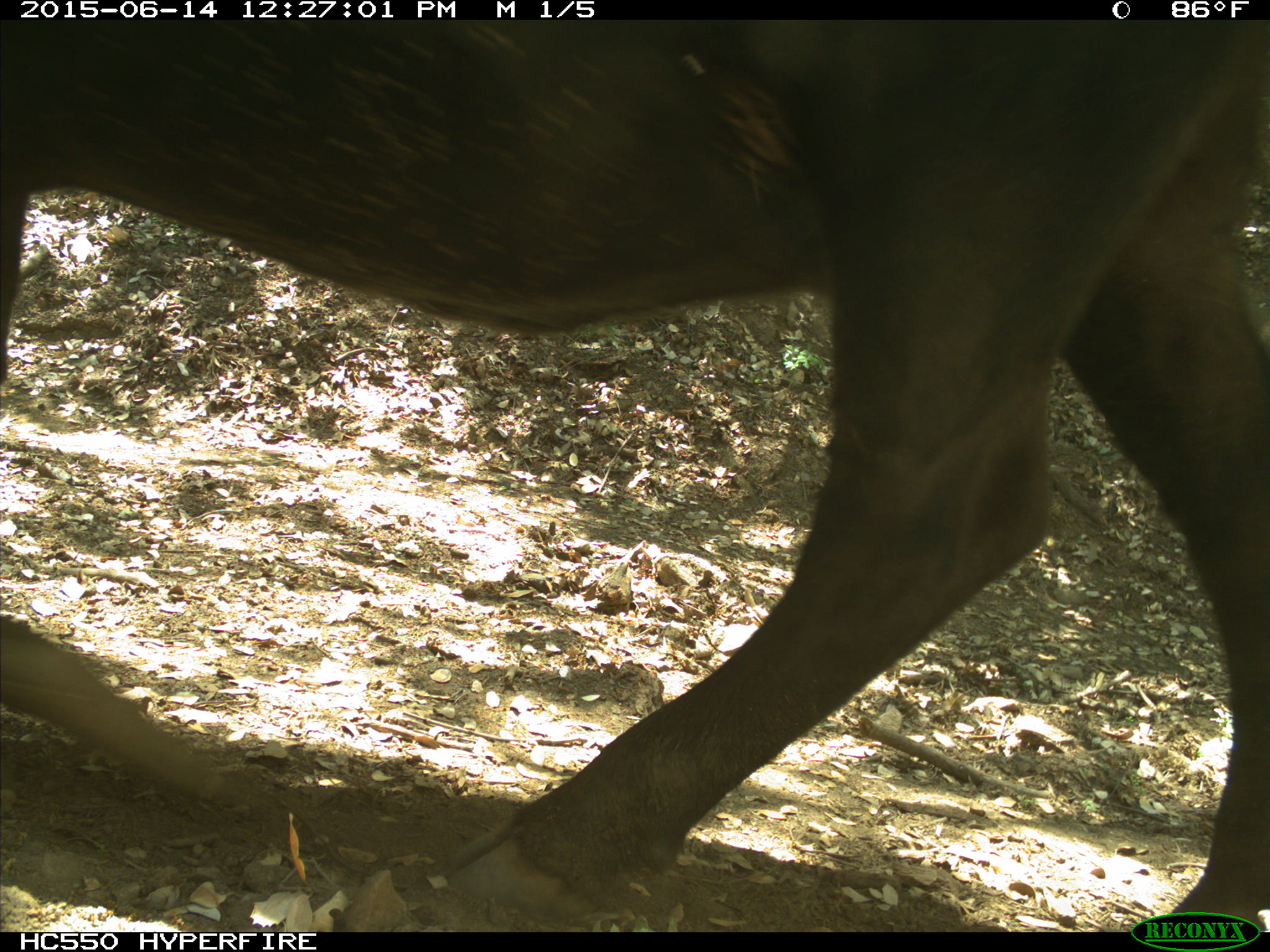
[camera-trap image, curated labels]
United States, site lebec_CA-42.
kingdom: Animalia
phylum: Chordata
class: Mammalia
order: Artiodactyla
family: Bovidae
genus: Bos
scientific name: Bos taurus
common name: domestic cow